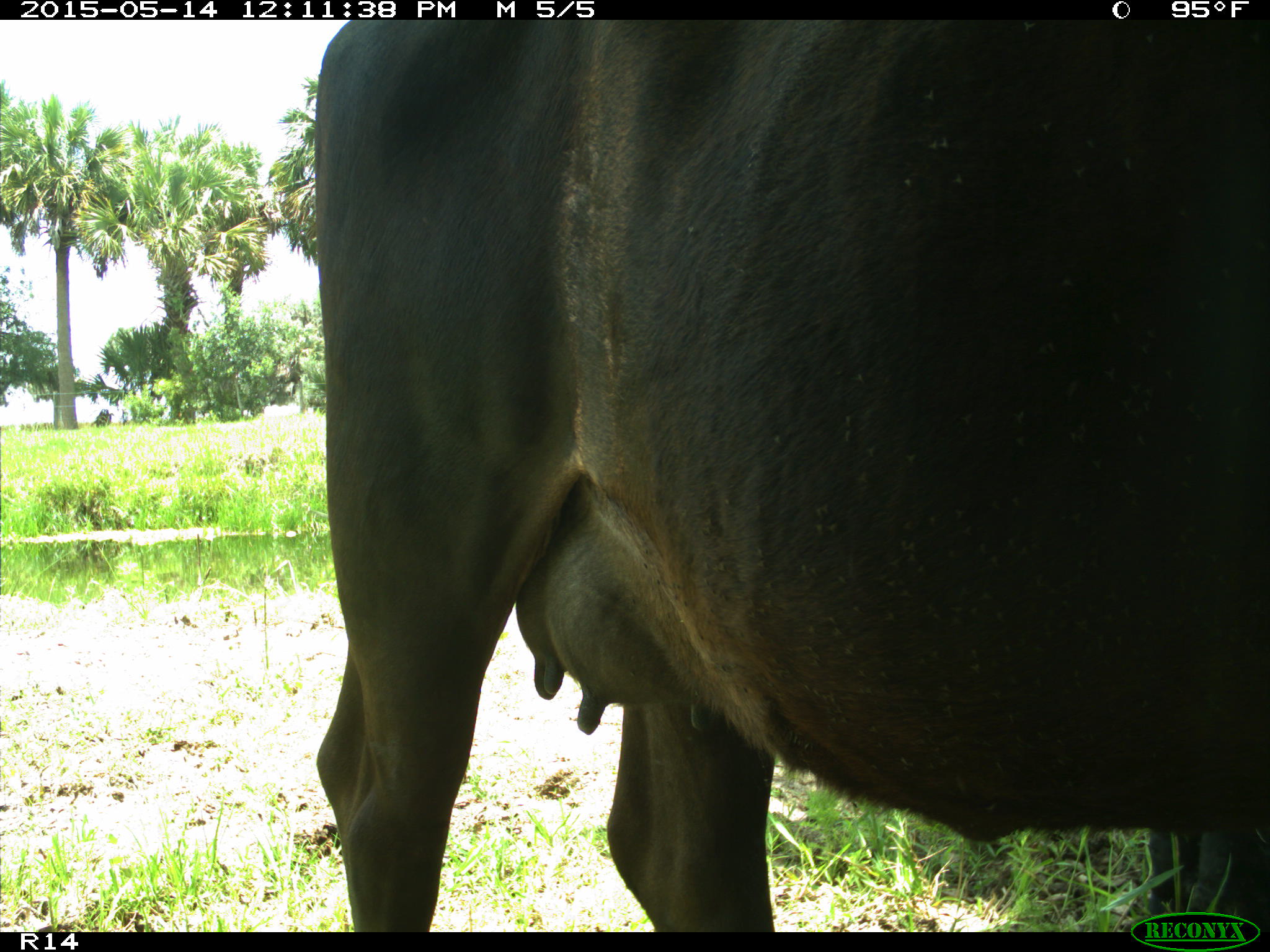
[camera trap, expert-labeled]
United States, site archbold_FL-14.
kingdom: Animalia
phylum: Chordata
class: Mammalia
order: Artiodactyla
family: Bovidae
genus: Bos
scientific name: Bos taurus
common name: domestic cow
Bos taurus (domestic cow).